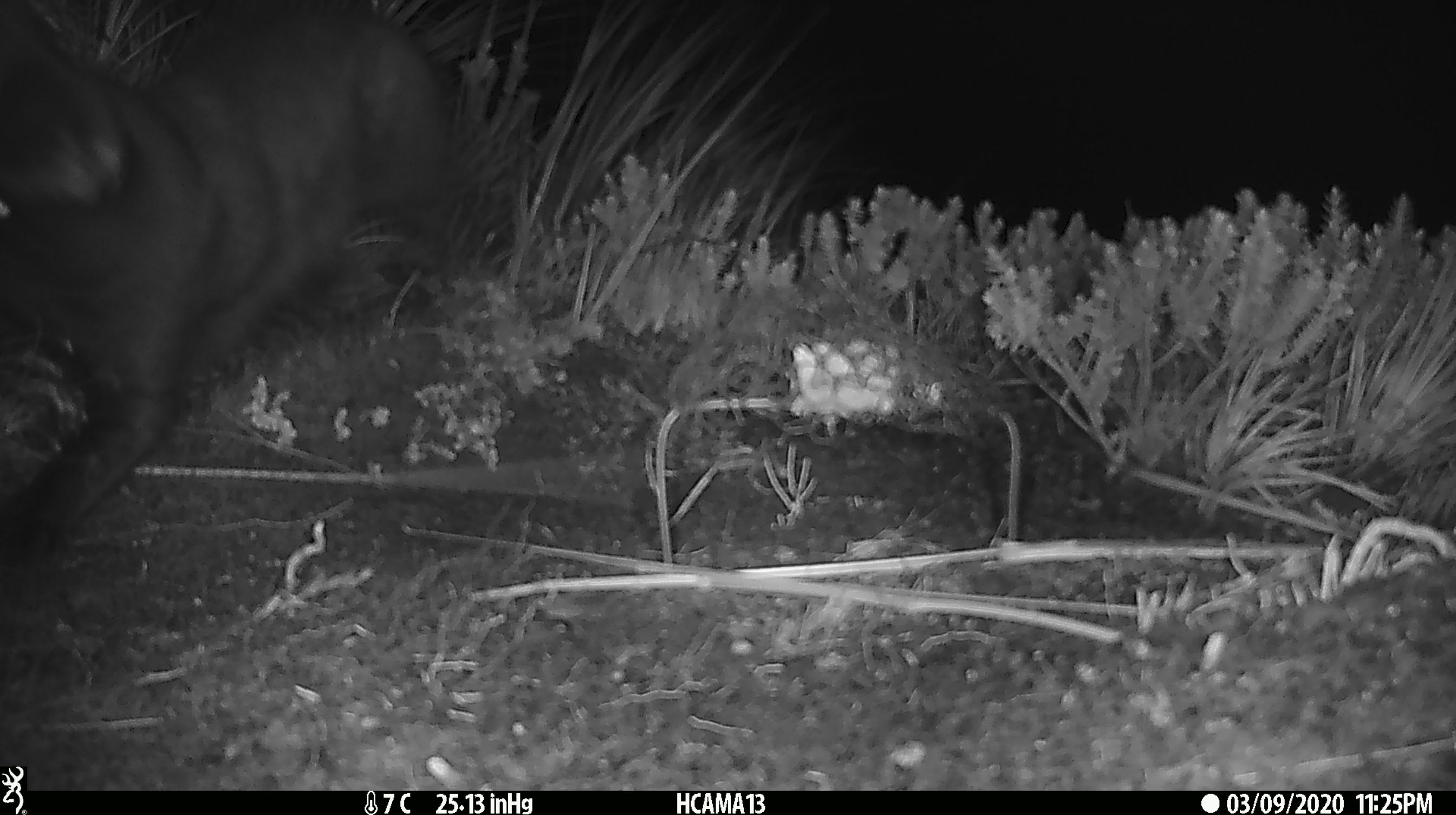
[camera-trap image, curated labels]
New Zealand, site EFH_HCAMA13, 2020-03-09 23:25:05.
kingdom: Animalia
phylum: Chordata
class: Mammalia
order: Carnivora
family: Felidae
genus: Felis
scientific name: Felis catus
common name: domestic cat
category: cat